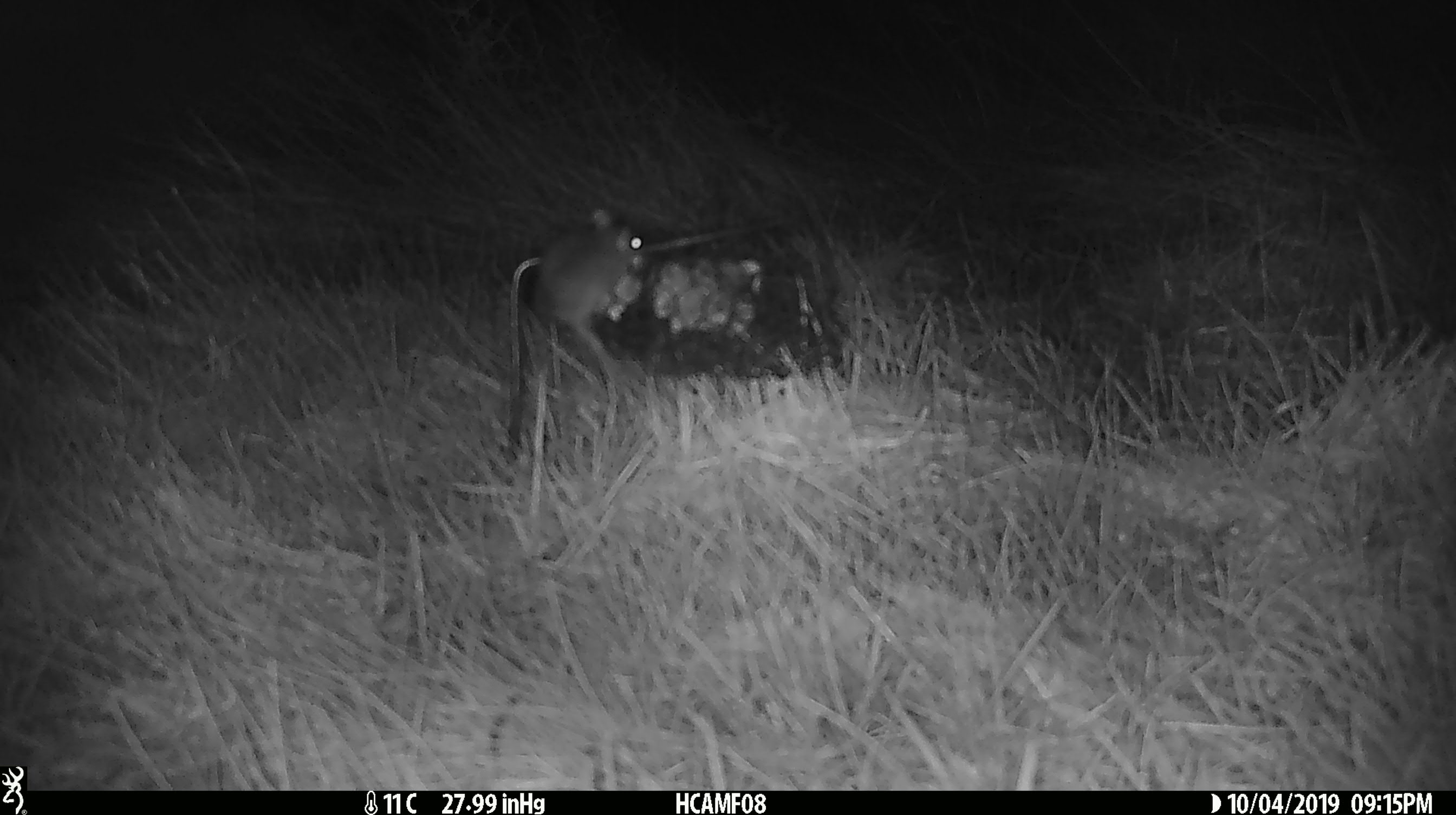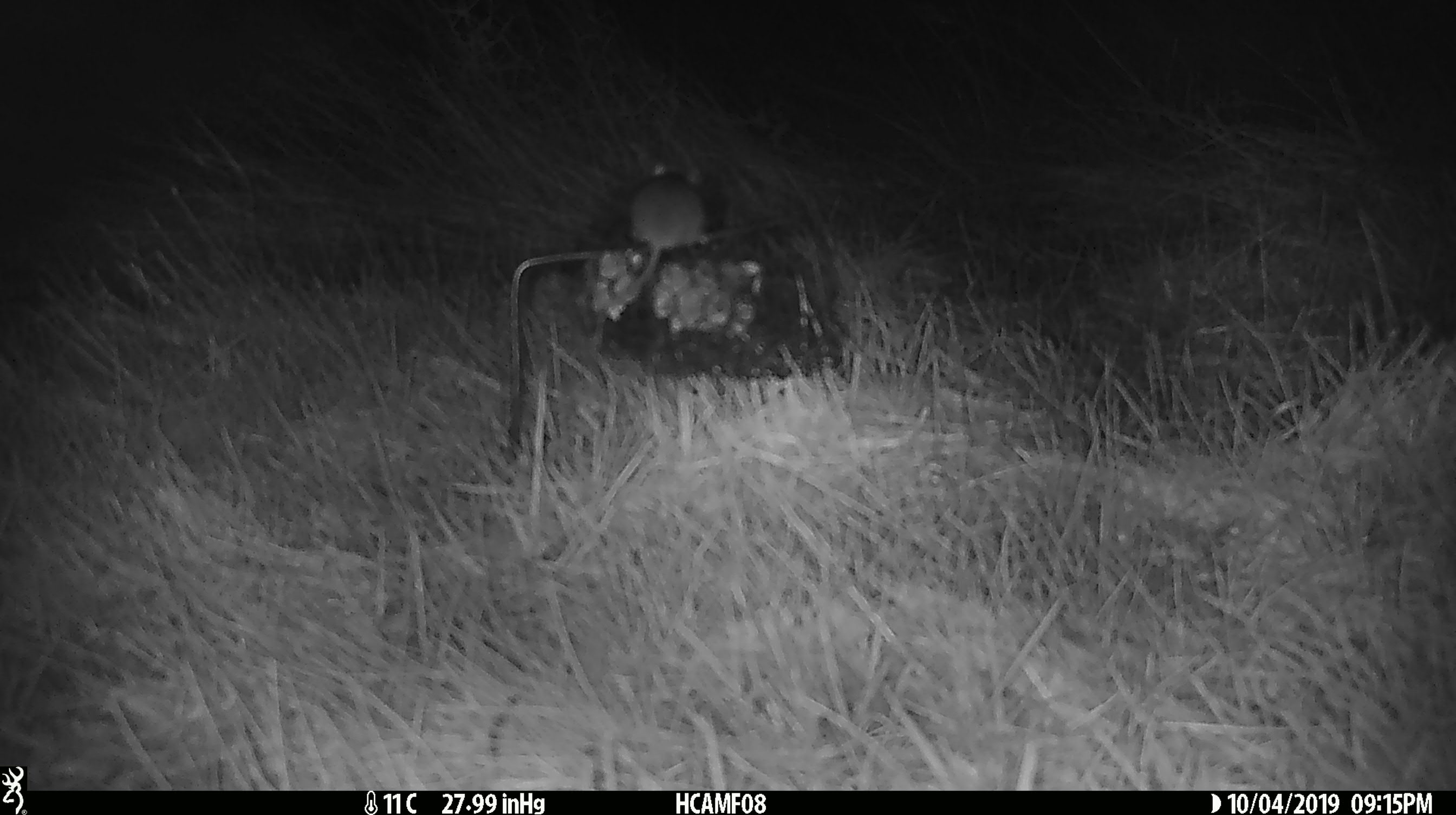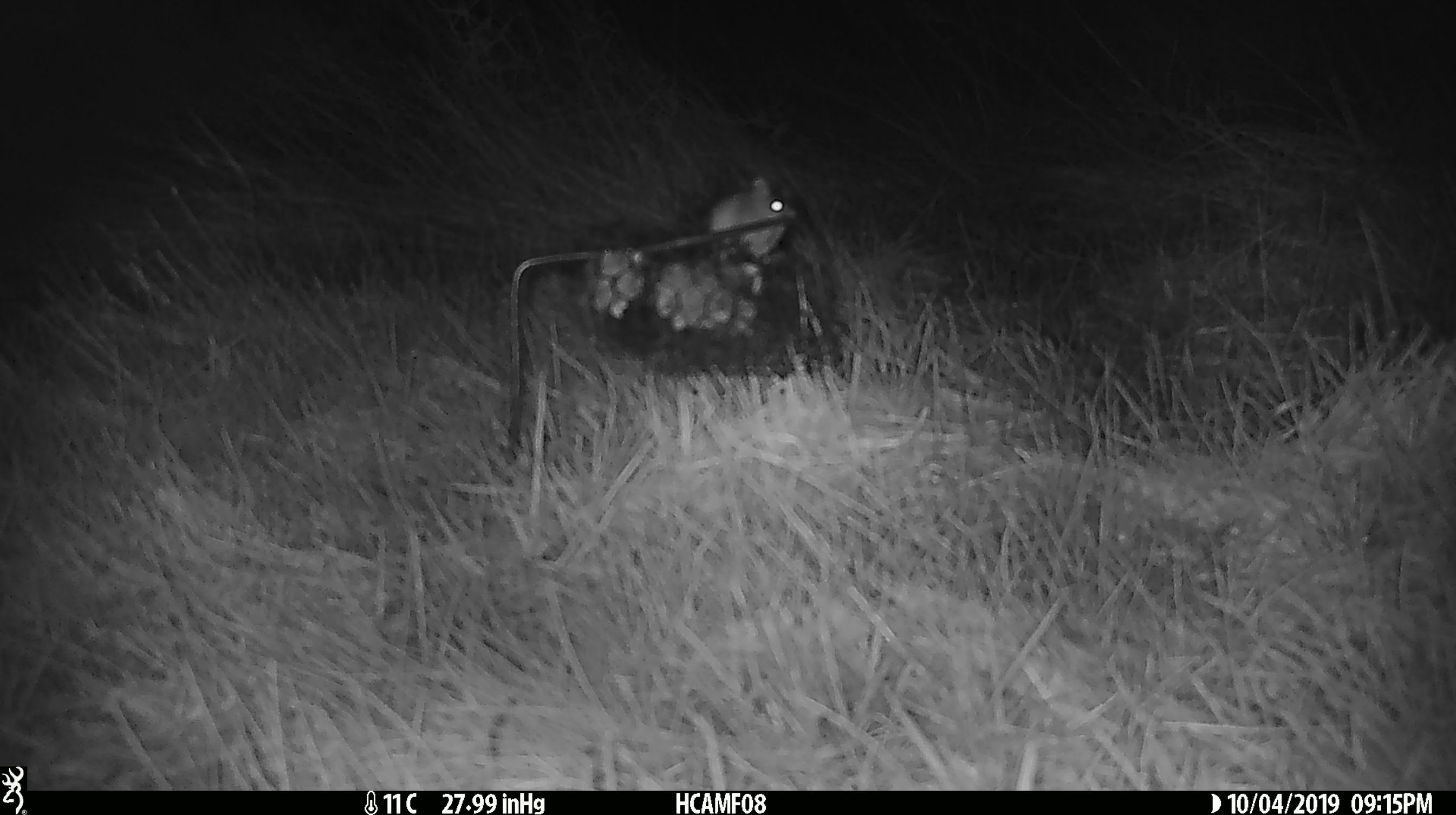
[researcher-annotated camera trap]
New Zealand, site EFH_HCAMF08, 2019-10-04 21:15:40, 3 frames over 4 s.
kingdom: Animalia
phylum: Chordata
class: Mammalia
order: Rodentia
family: Muridae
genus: Mus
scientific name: Mus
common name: mouse